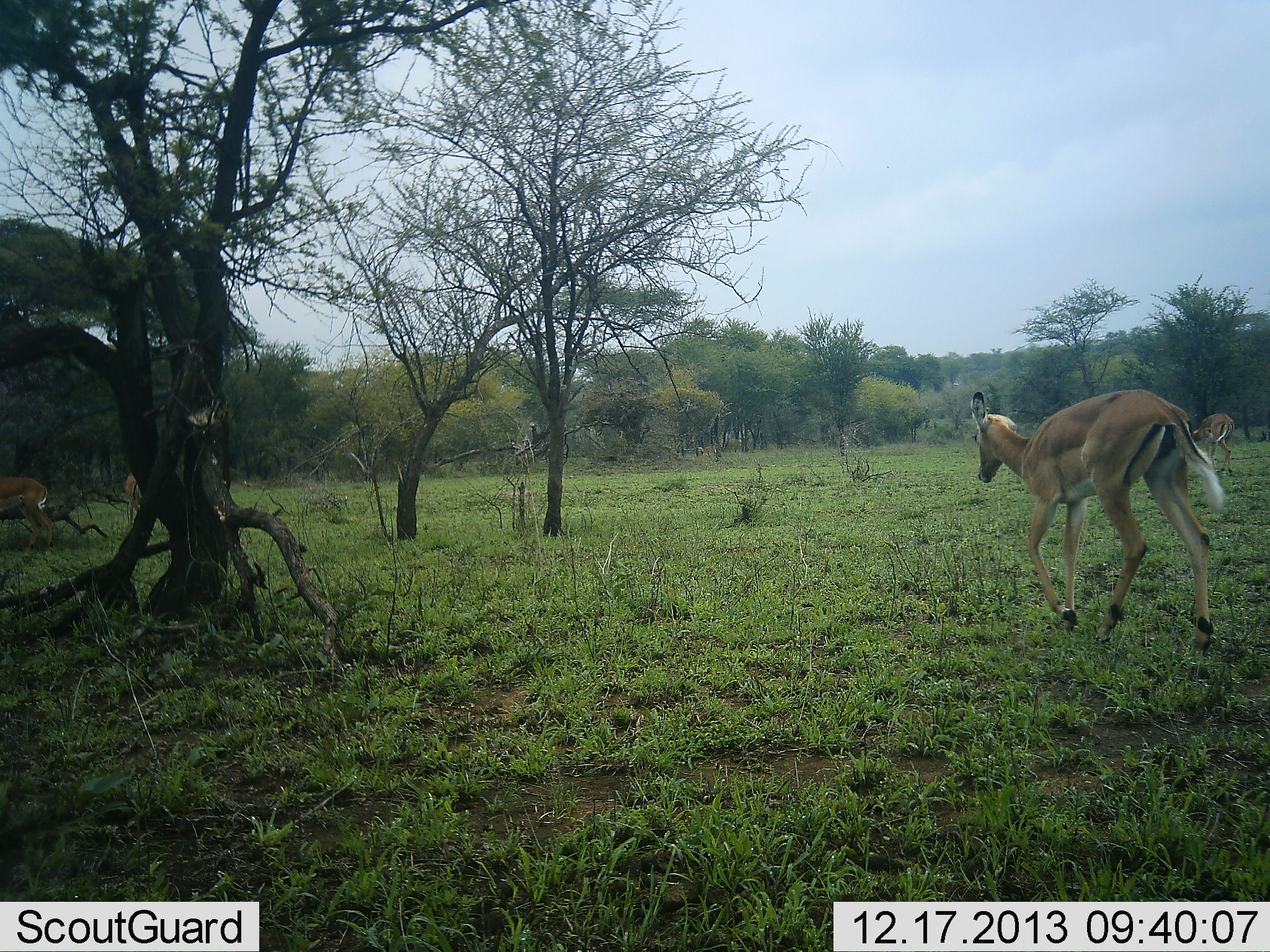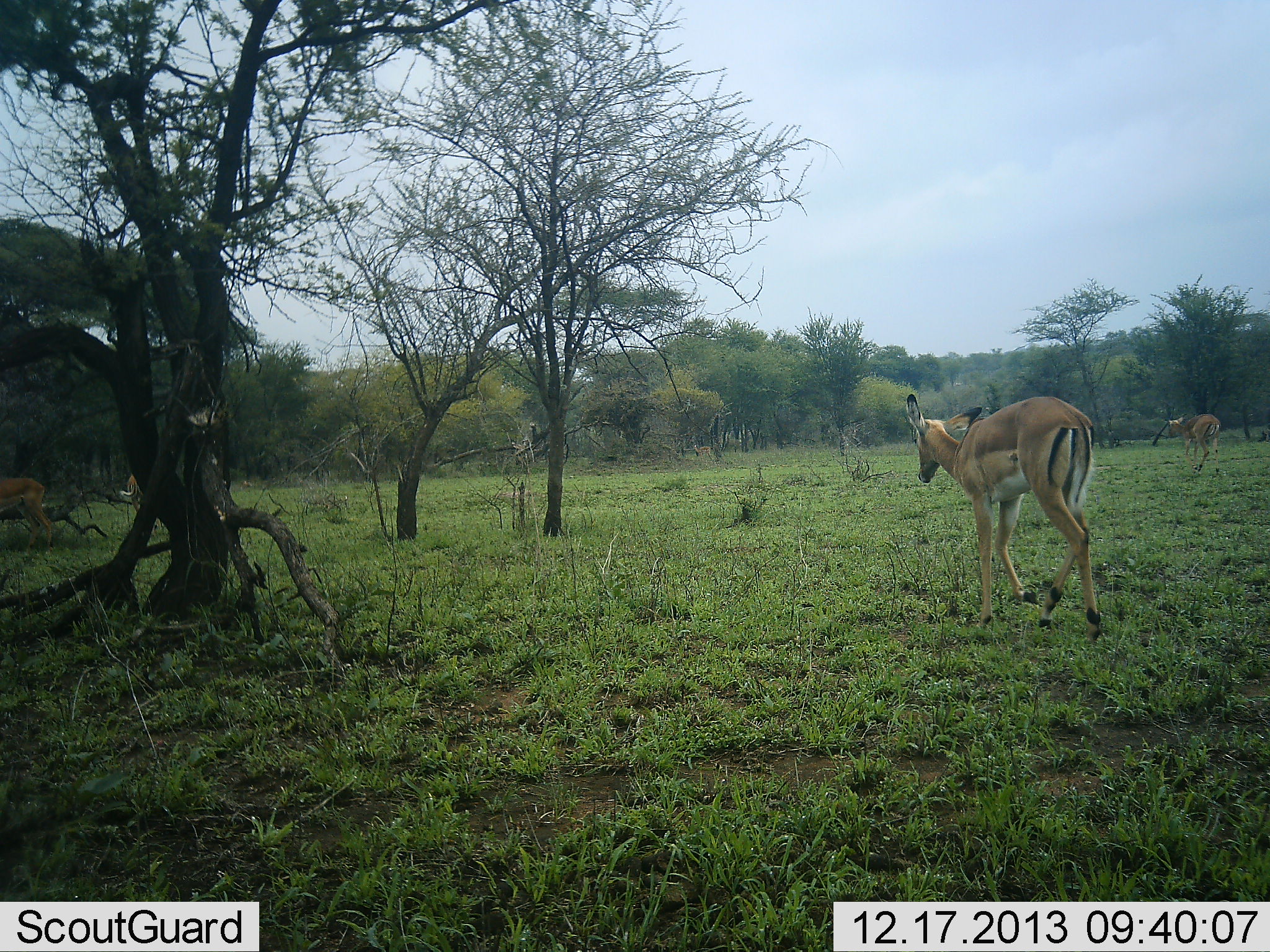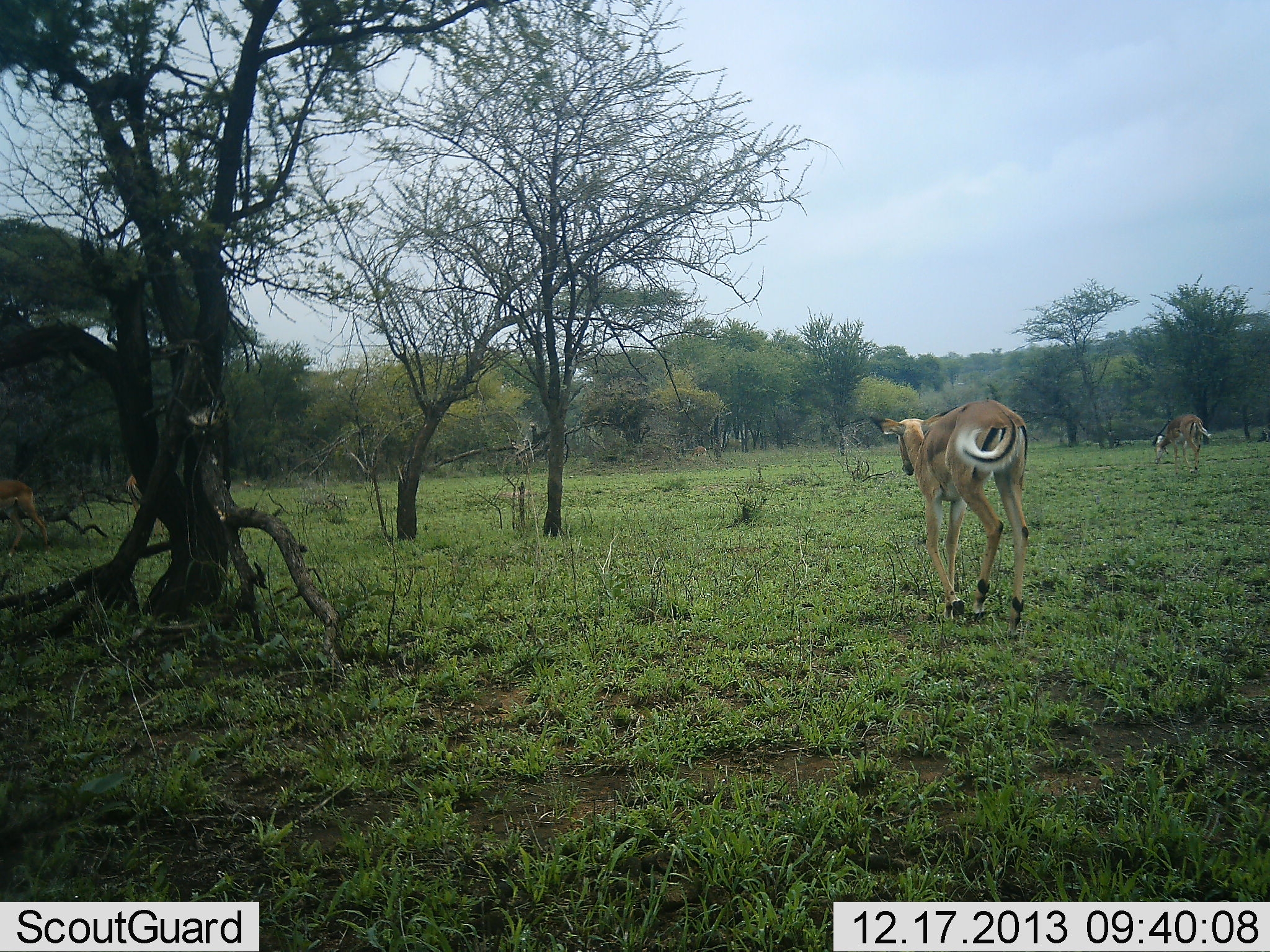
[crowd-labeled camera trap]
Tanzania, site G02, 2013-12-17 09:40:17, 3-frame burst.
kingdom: Animalia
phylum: Chordata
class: Mammalia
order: Artiodactyla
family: Bovidae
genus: Aepyceros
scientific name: Aepyceros melampus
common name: impala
Impala (Aepyceros melampus), count 4. Behavior (volunteer vote fractions): standing 30%, resting 0%, moving 100%, interacting 0%. Young present (vote fraction): 0%. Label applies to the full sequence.